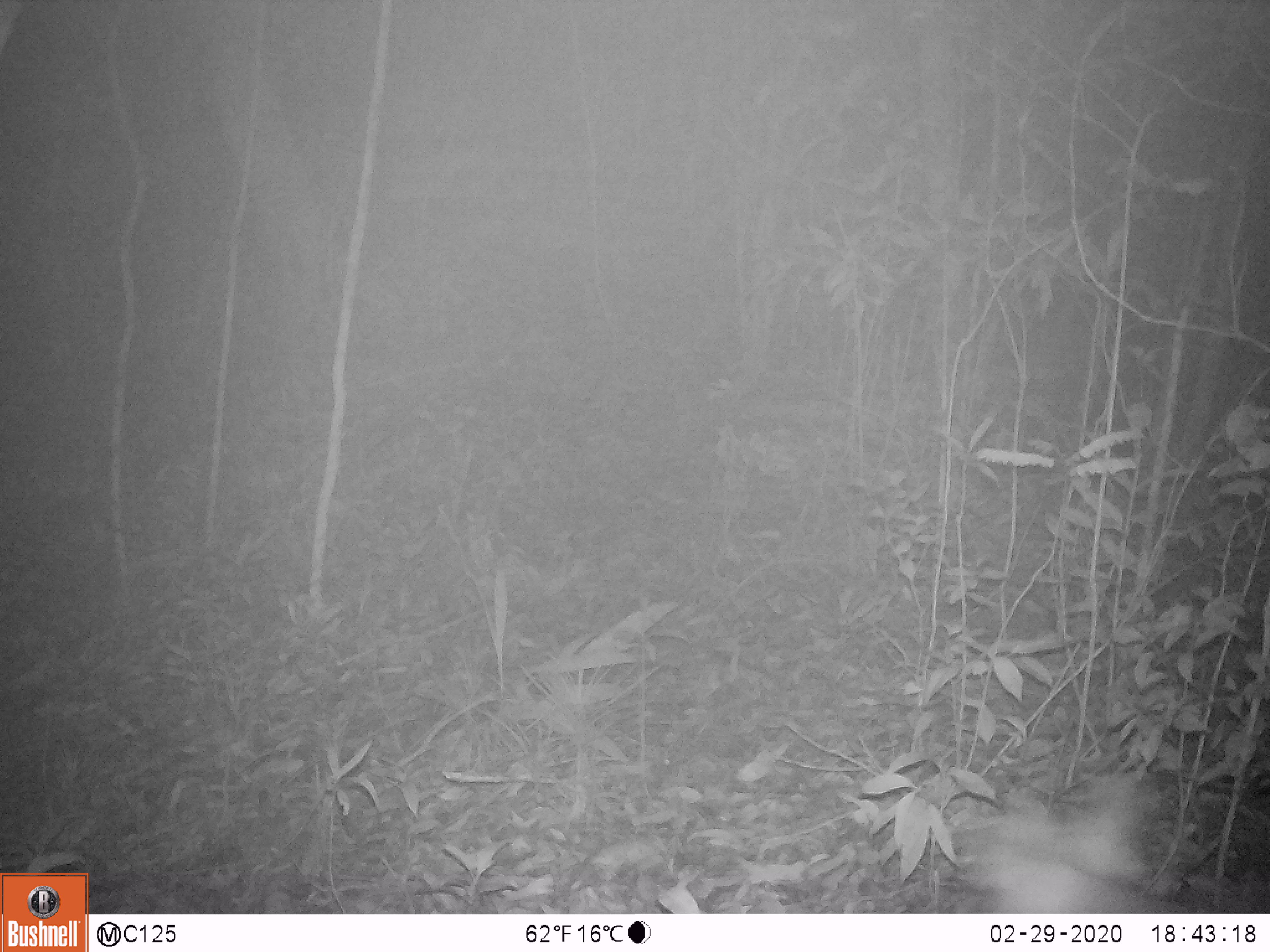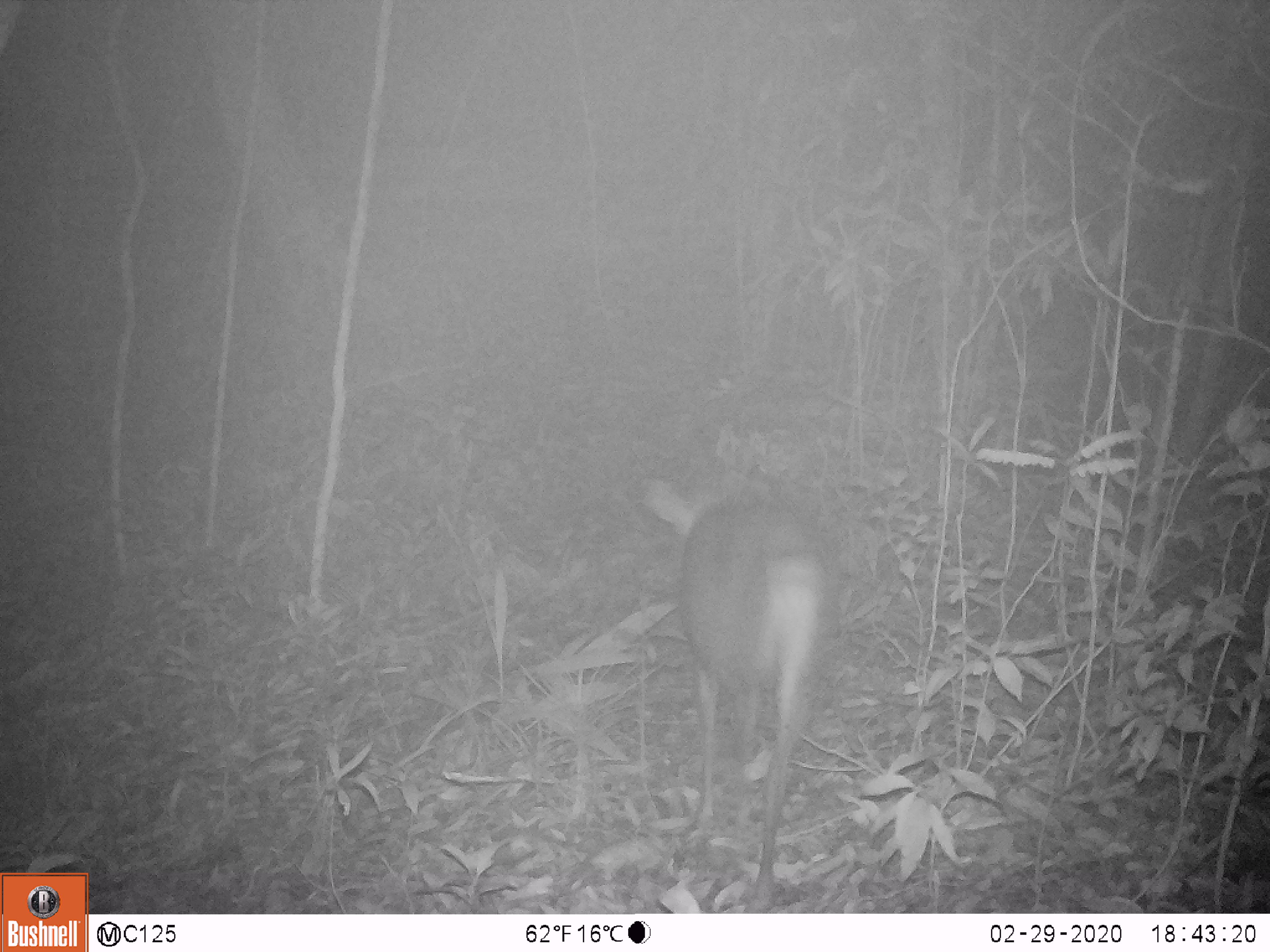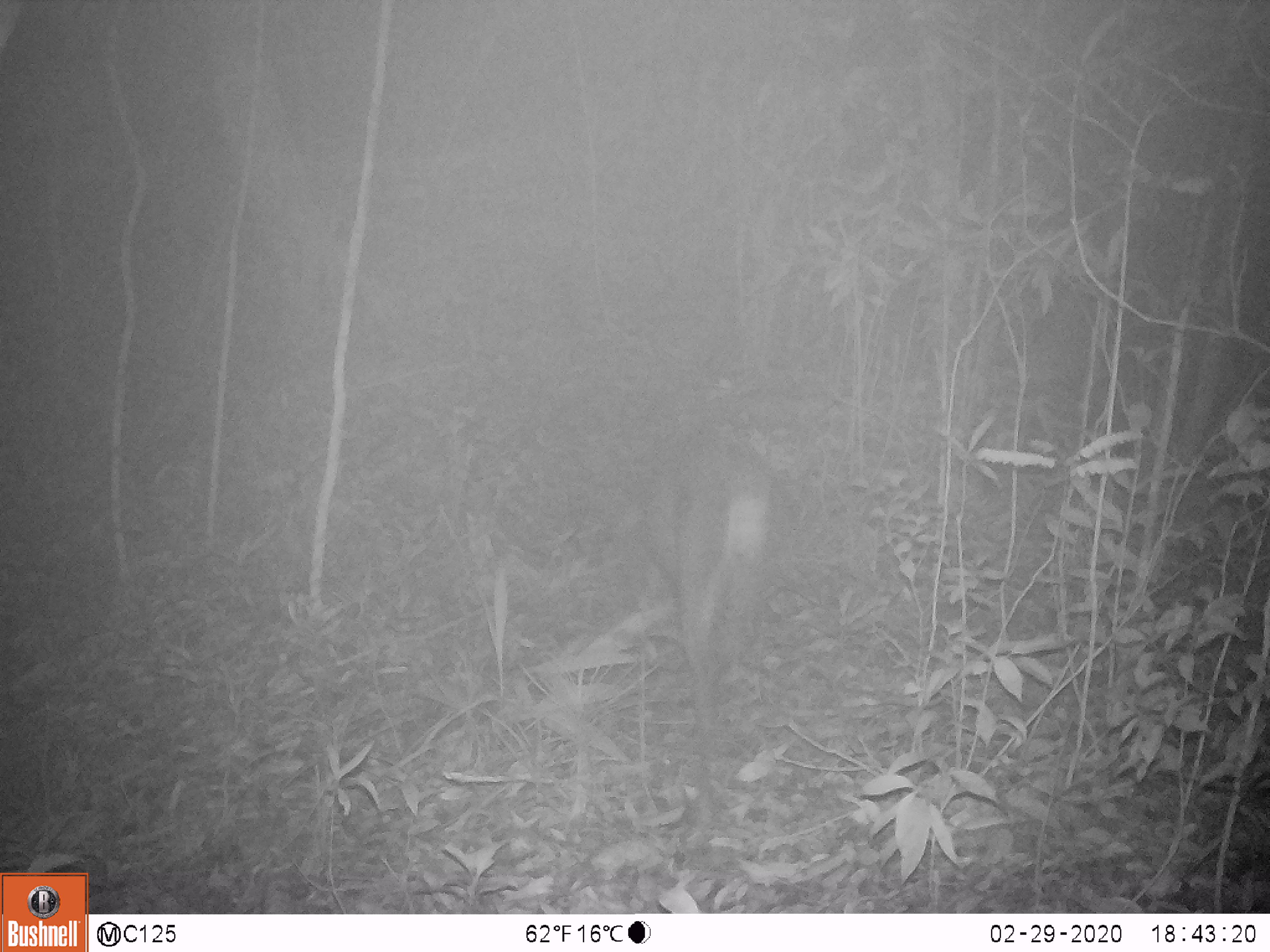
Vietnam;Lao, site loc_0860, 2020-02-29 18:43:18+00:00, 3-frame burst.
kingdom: Animalia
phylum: Chordata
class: Mammalia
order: Artiodactyla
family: Cervidae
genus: Muntiacus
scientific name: Muntiacus rooseveltorum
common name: roosevelt's muntjac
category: roosevelts muntjac group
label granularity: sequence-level